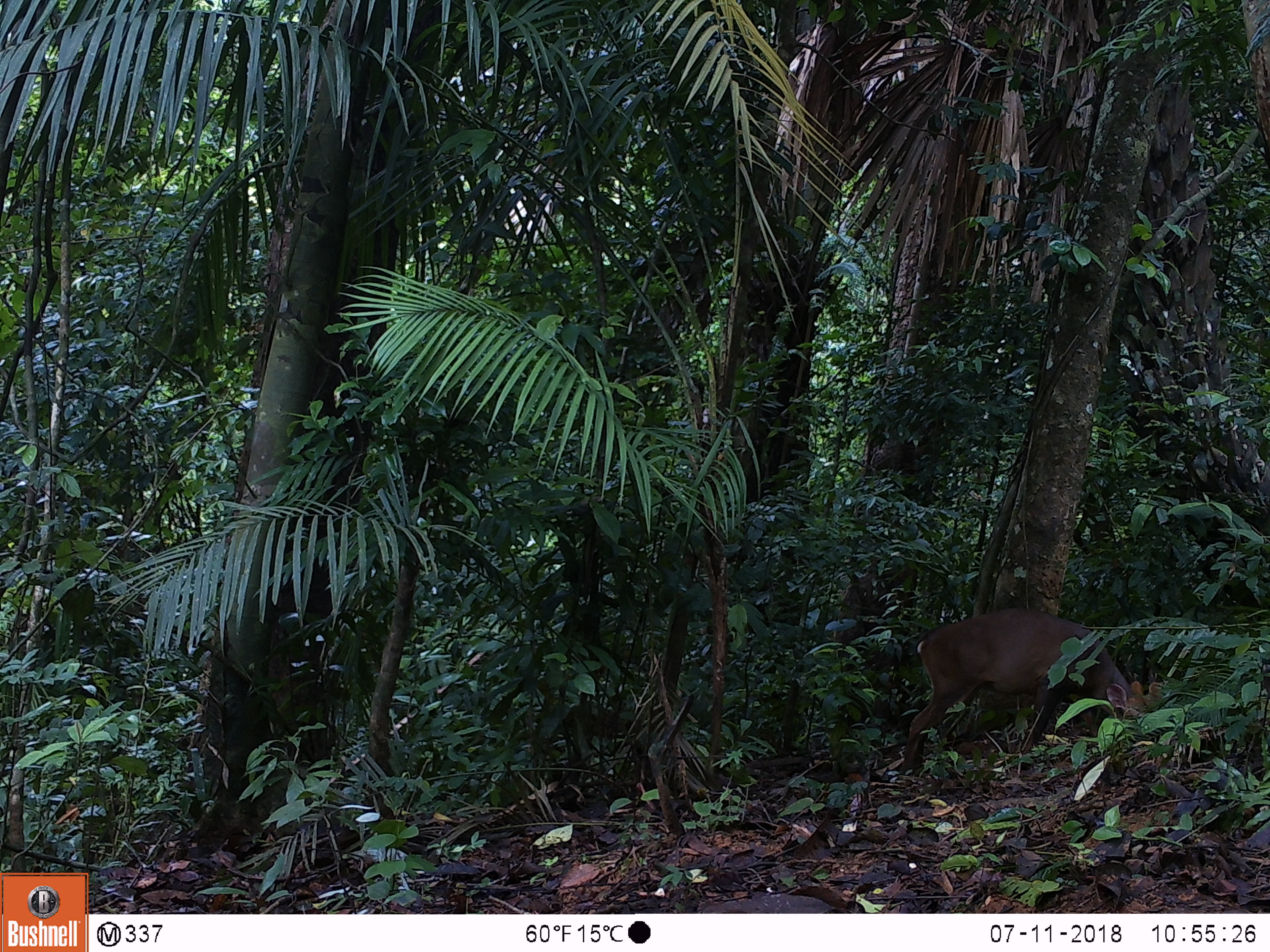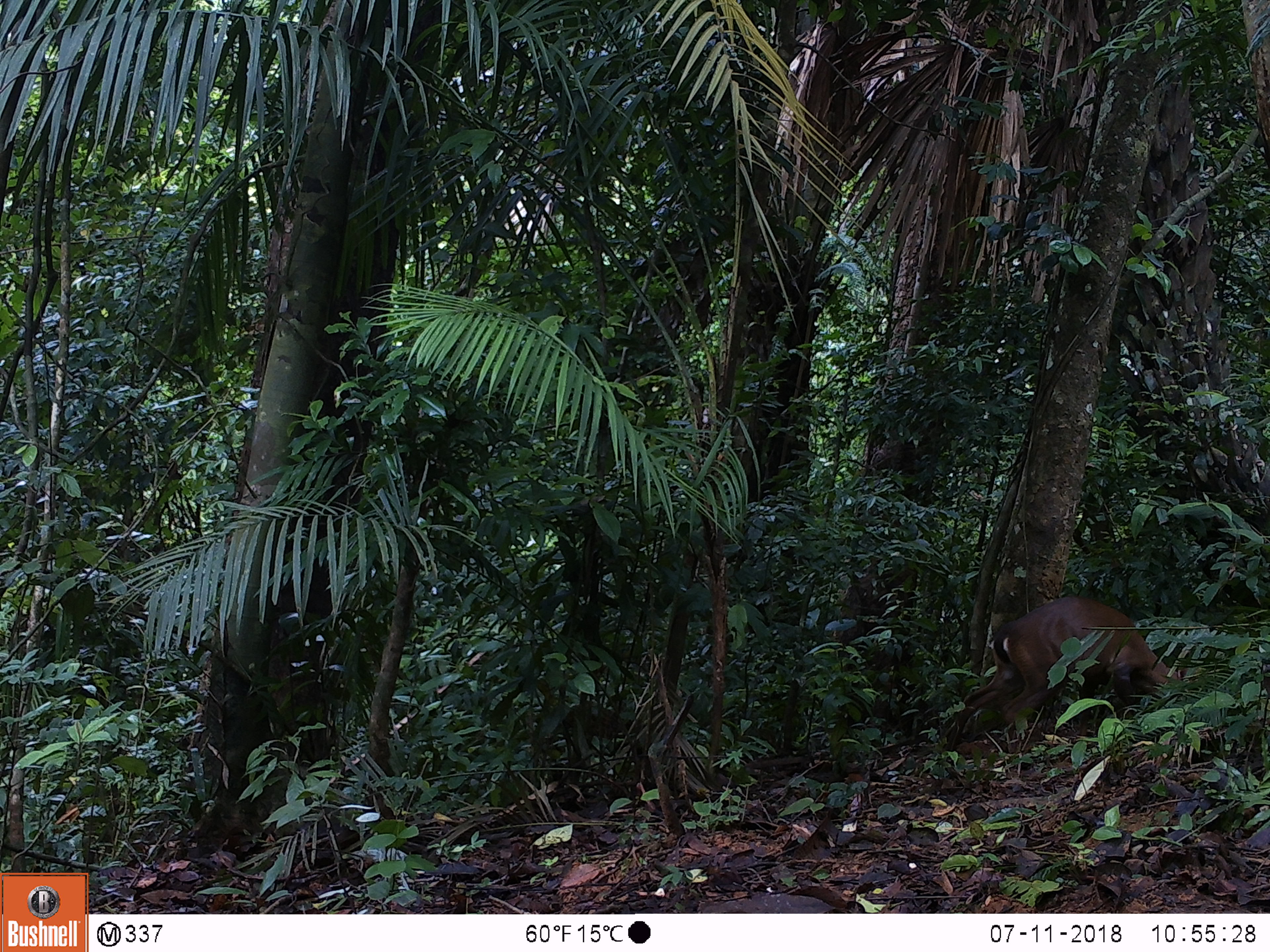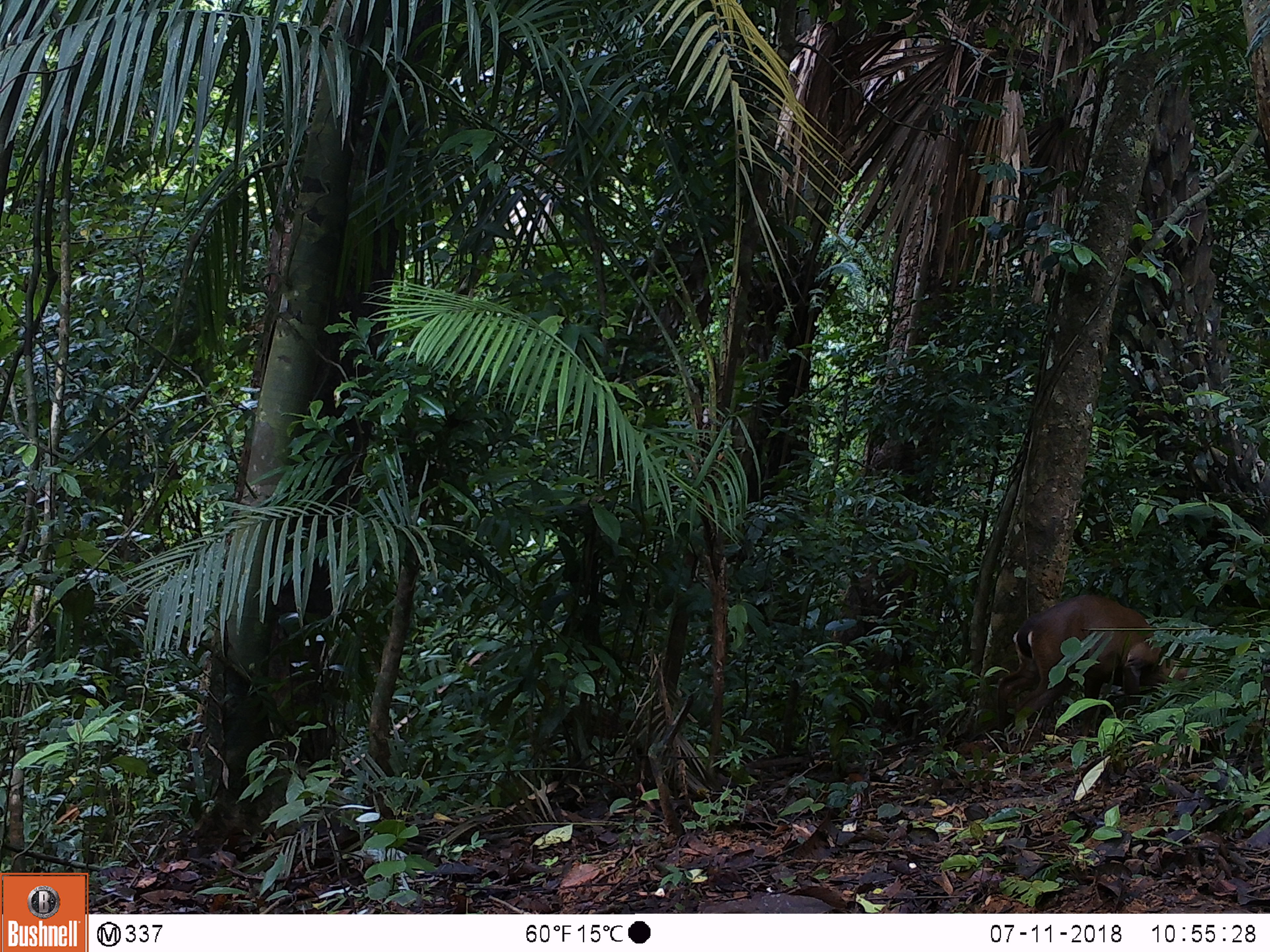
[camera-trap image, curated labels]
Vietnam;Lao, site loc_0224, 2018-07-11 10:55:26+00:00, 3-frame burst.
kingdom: Animalia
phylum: Chordata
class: Mammalia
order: Artiodactyla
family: Cervidae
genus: Muntiacus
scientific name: Muntiacus vuquangensis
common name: large-antlered muntjac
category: large antlered muntjac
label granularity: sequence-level